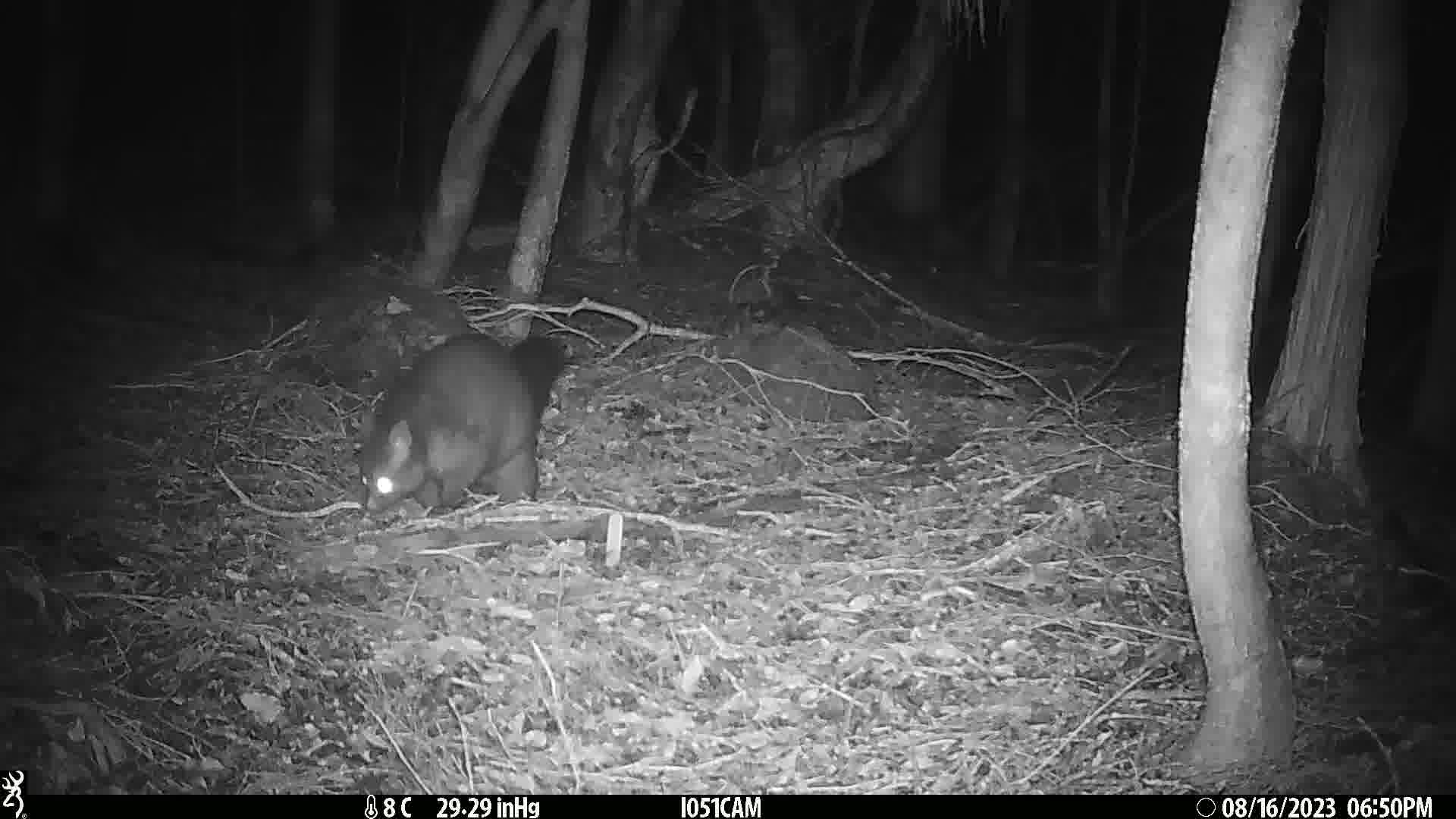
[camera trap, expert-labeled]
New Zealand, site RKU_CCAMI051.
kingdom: Animalia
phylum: Chordata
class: Mammalia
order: Diprotodontia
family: Phalangeridae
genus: Trichosurus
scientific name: Trichosurus vulpecula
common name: common brushtail possum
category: possum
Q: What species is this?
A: Possum (common brushtail possum) (Trichosurus vulpecula).